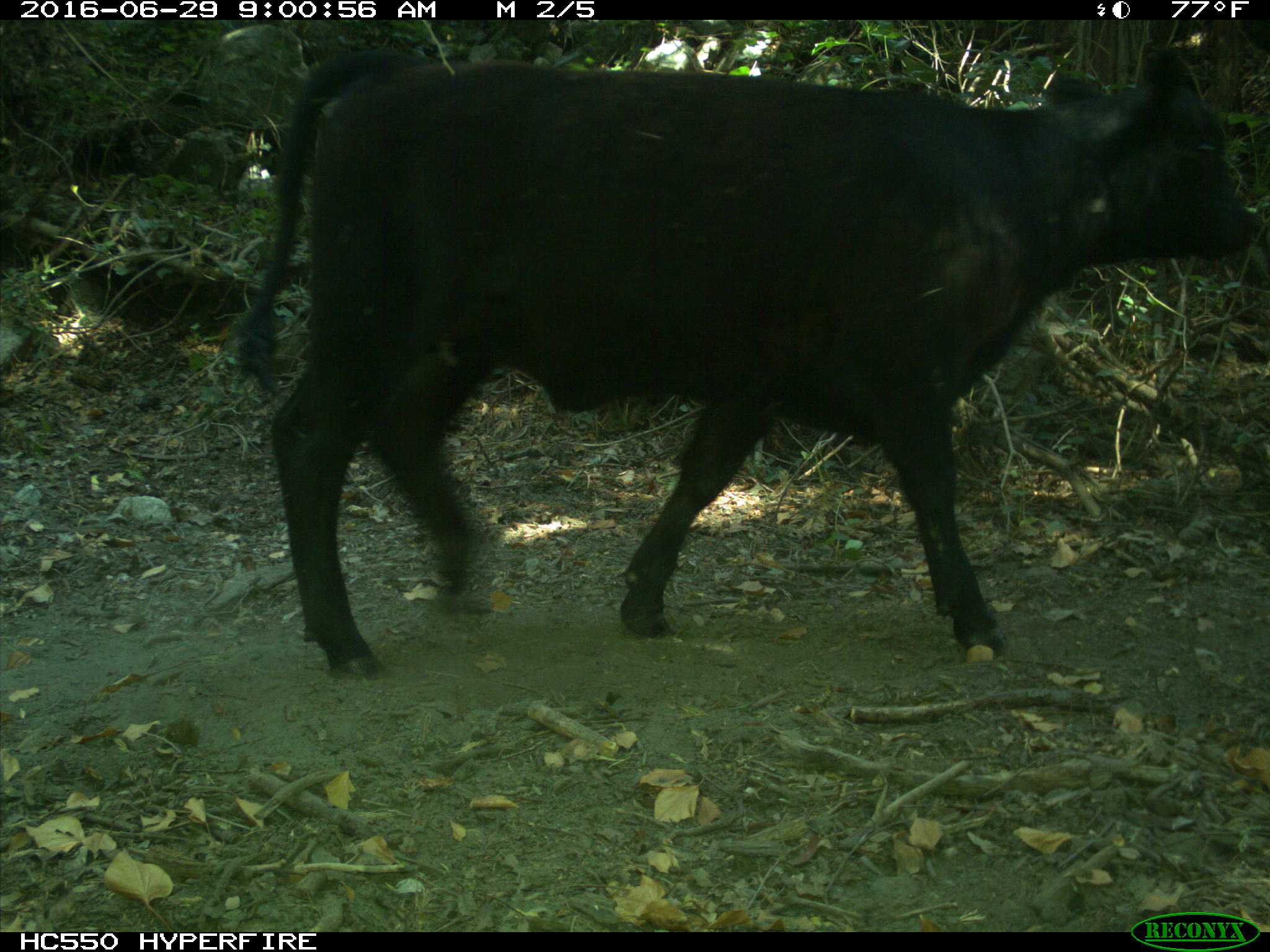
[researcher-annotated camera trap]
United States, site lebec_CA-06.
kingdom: Animalia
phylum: Chordata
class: Mammalia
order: Artiodactyla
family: Bovidae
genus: Bos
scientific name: Bos taurus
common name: domestic cow